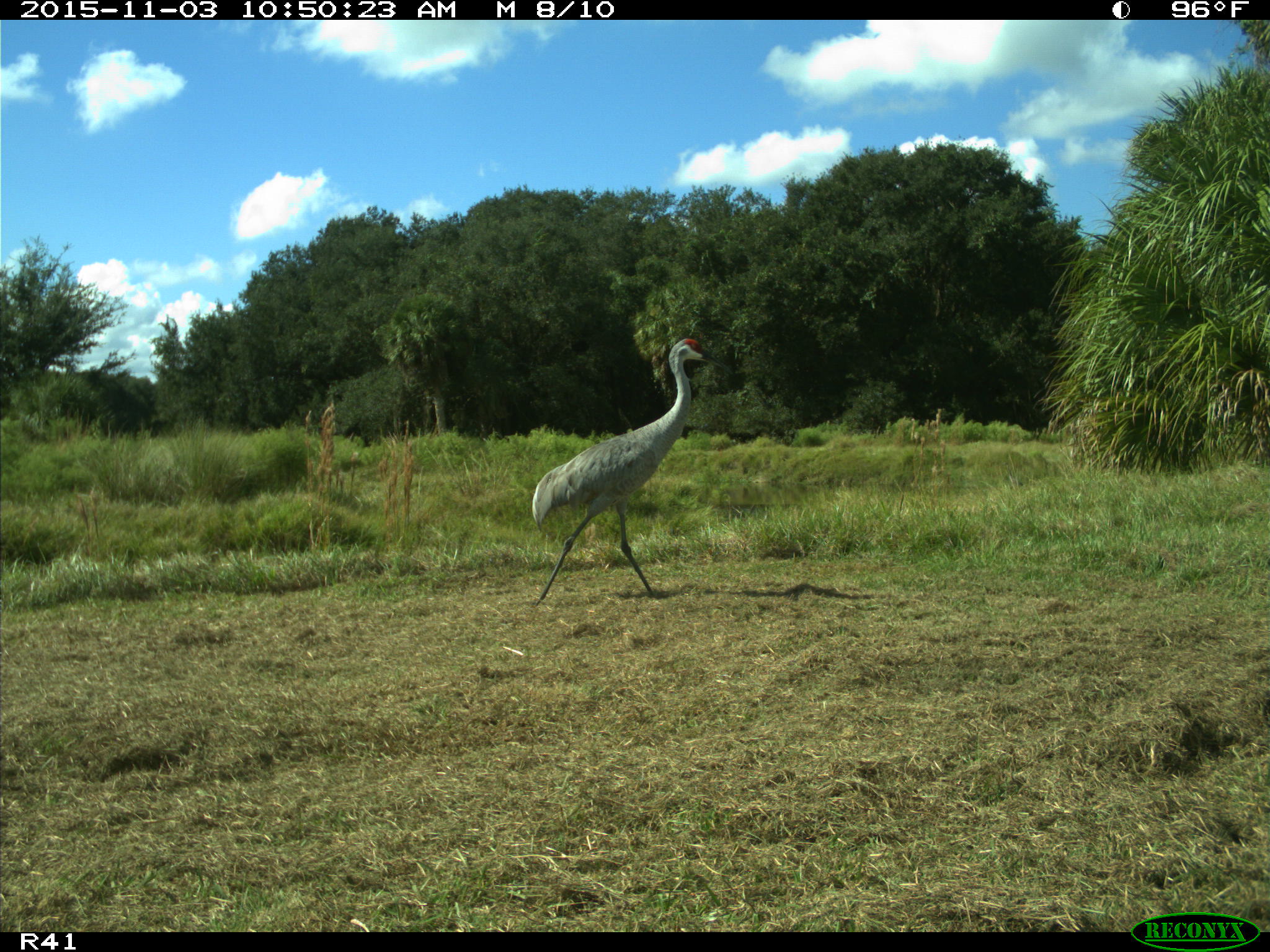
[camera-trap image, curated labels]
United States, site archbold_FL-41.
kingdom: Animalia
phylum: Chordata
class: Aves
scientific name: Aves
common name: birds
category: unidentified bird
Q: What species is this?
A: Unidentified bird (birds) (Aves).